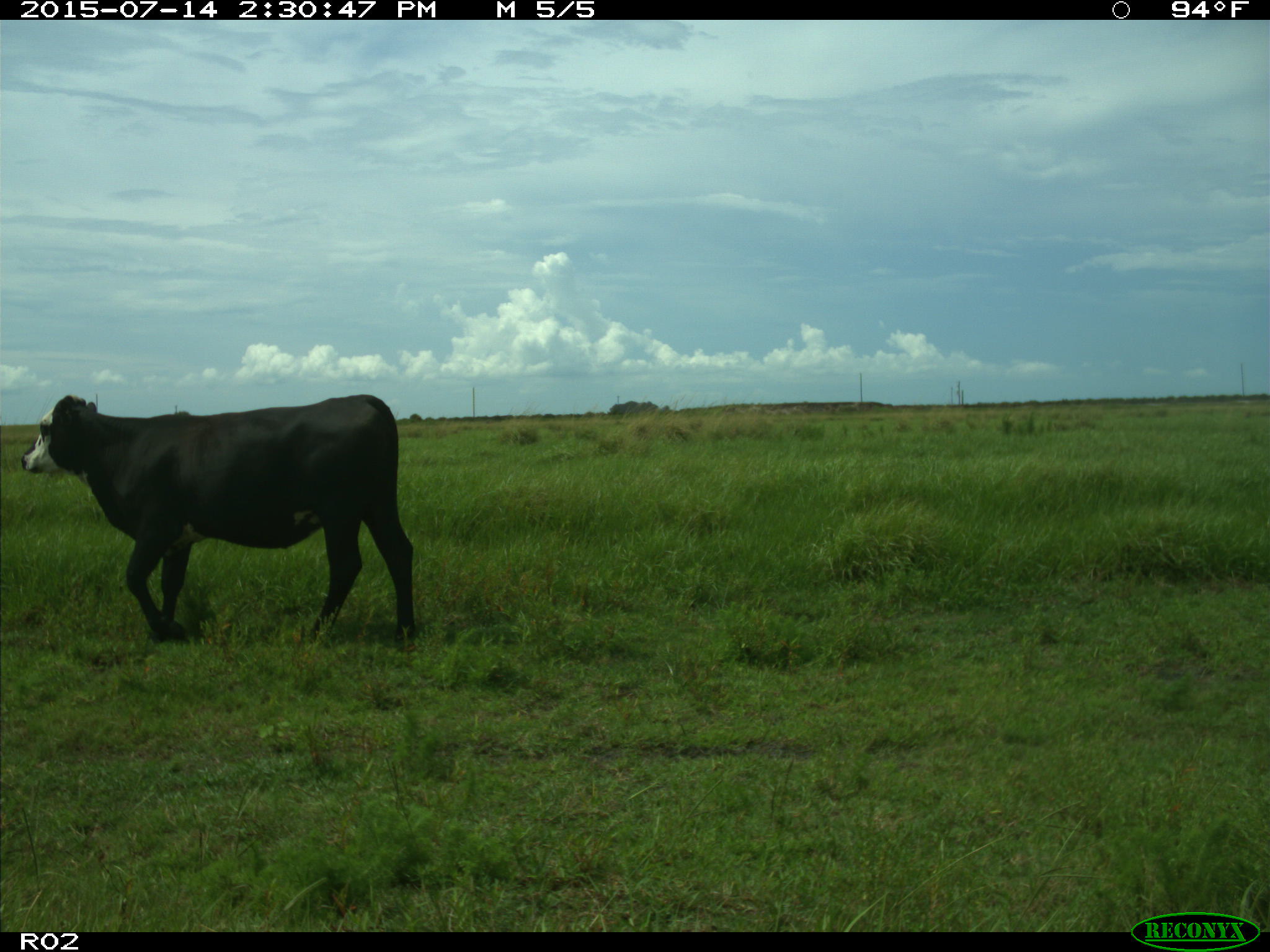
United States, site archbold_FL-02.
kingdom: Animalia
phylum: Chordata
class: Mammalia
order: Artiodactyla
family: Bovidae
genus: Bos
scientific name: Bos taurus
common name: domestic cow